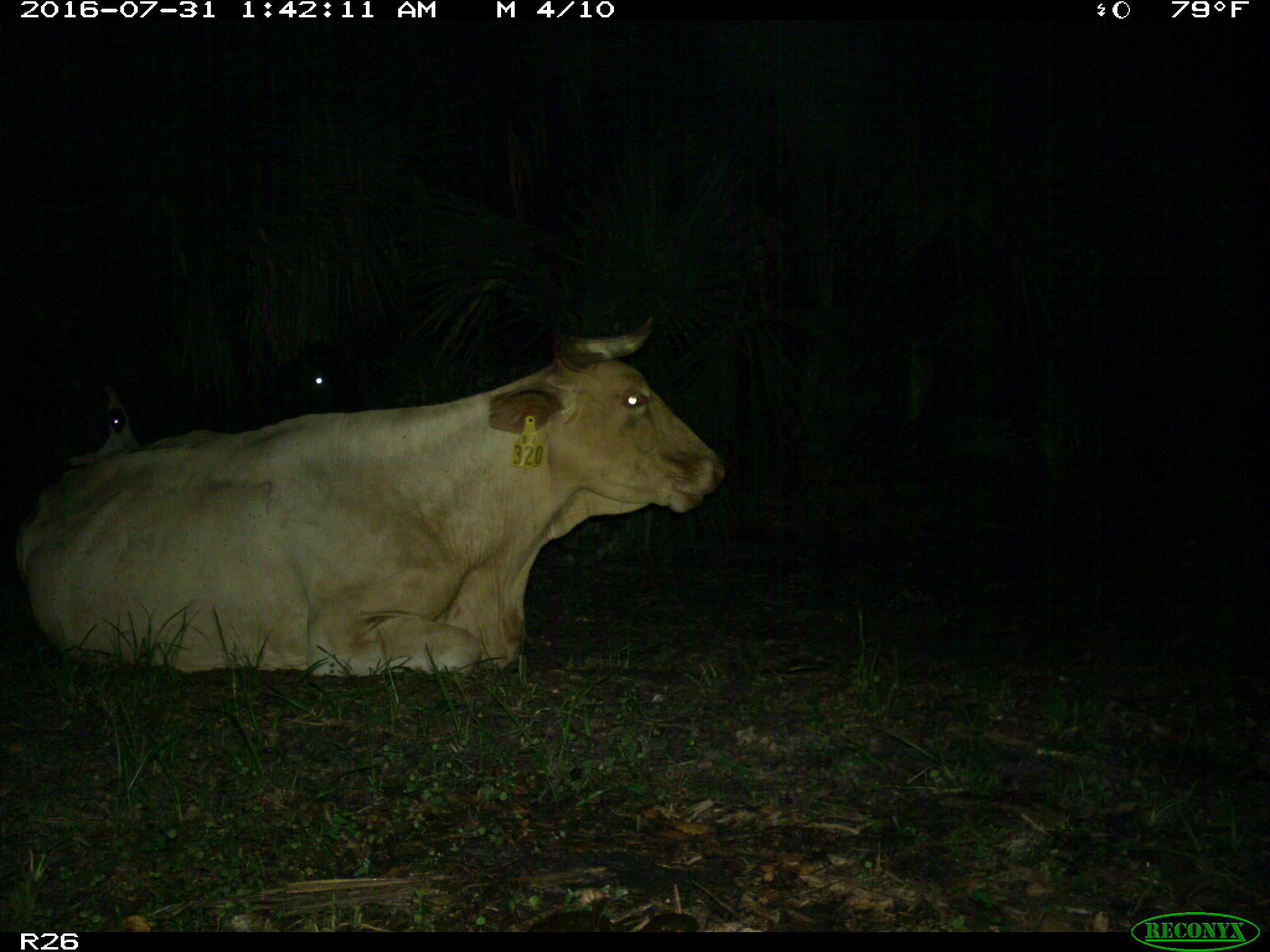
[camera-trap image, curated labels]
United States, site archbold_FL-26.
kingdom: Animalia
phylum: Chordata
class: Mammalia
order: Artiodactyla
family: Bovidae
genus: Bos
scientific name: Bos taurus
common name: domestic cow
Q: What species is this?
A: Bos taurus (domestic cow).